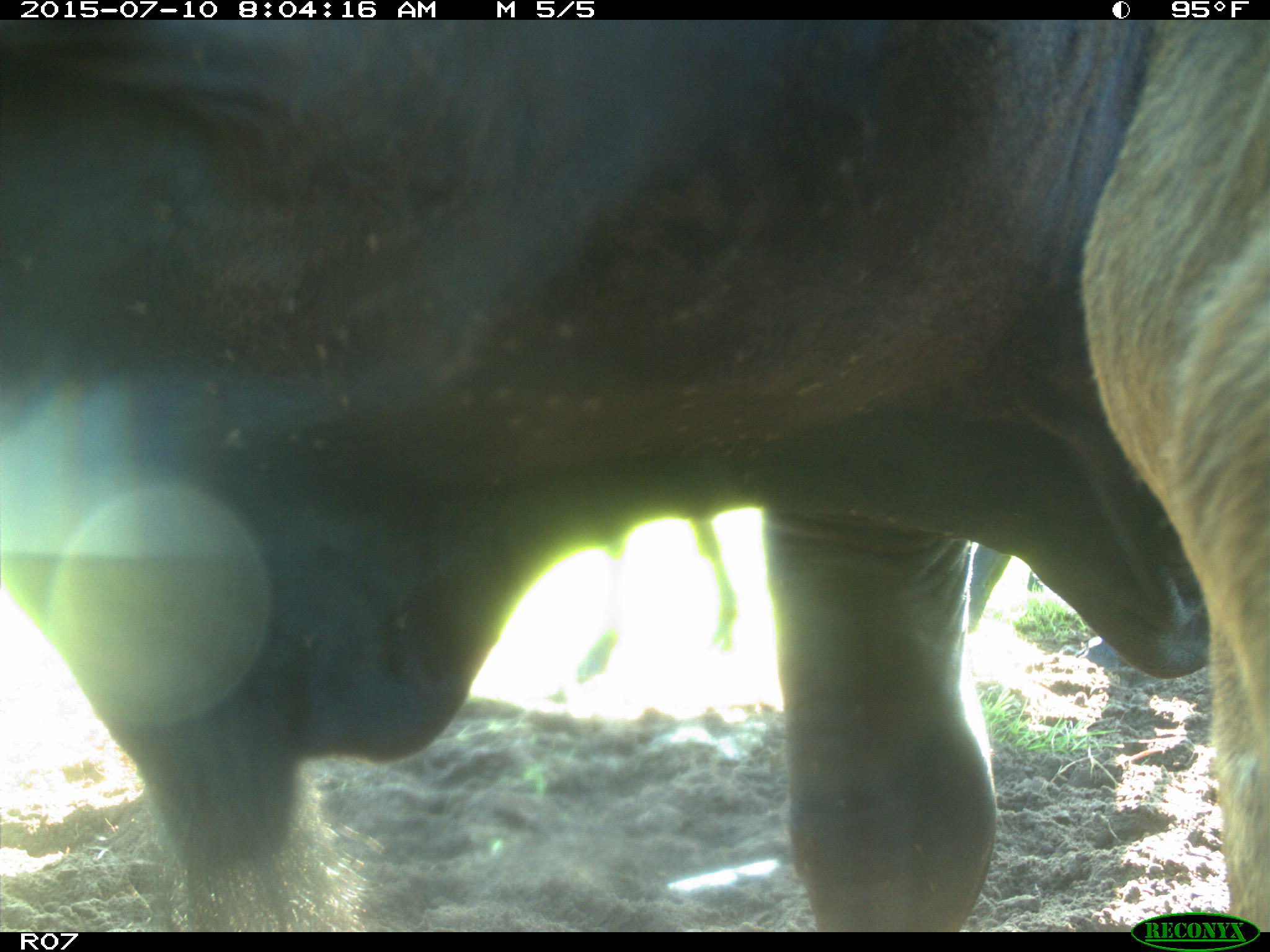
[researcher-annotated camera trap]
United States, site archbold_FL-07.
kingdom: Animalia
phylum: Chordata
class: Mammalia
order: Artiodactyla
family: Bovidae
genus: Bos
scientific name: Bos taurus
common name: domestic cow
Bos taurus (domestic cow).